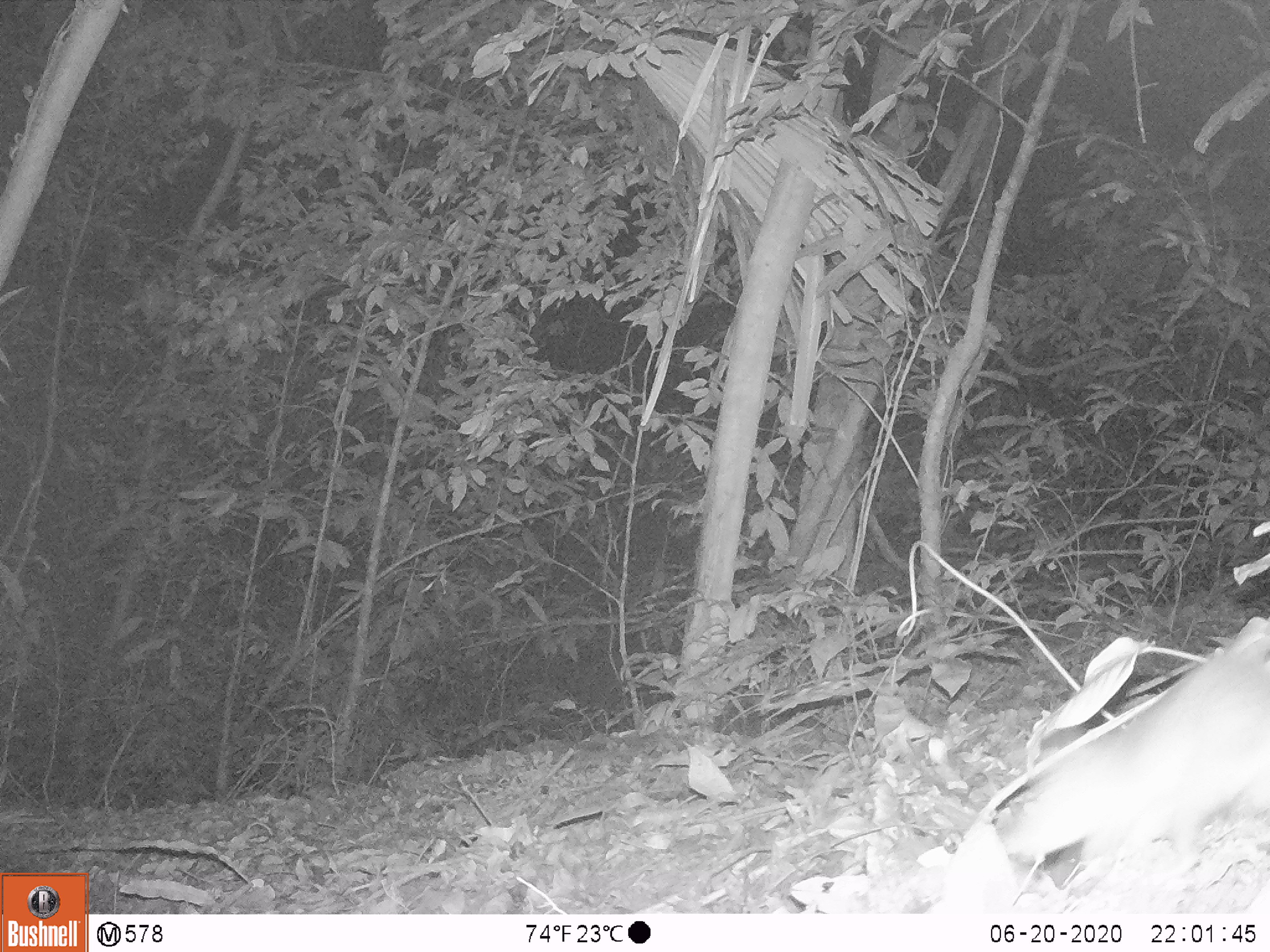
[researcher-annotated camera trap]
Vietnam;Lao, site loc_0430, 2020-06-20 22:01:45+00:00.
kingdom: Animalia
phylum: Chordata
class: Mammalia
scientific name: Mammalia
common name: mammal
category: unidentified small mammal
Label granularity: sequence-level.